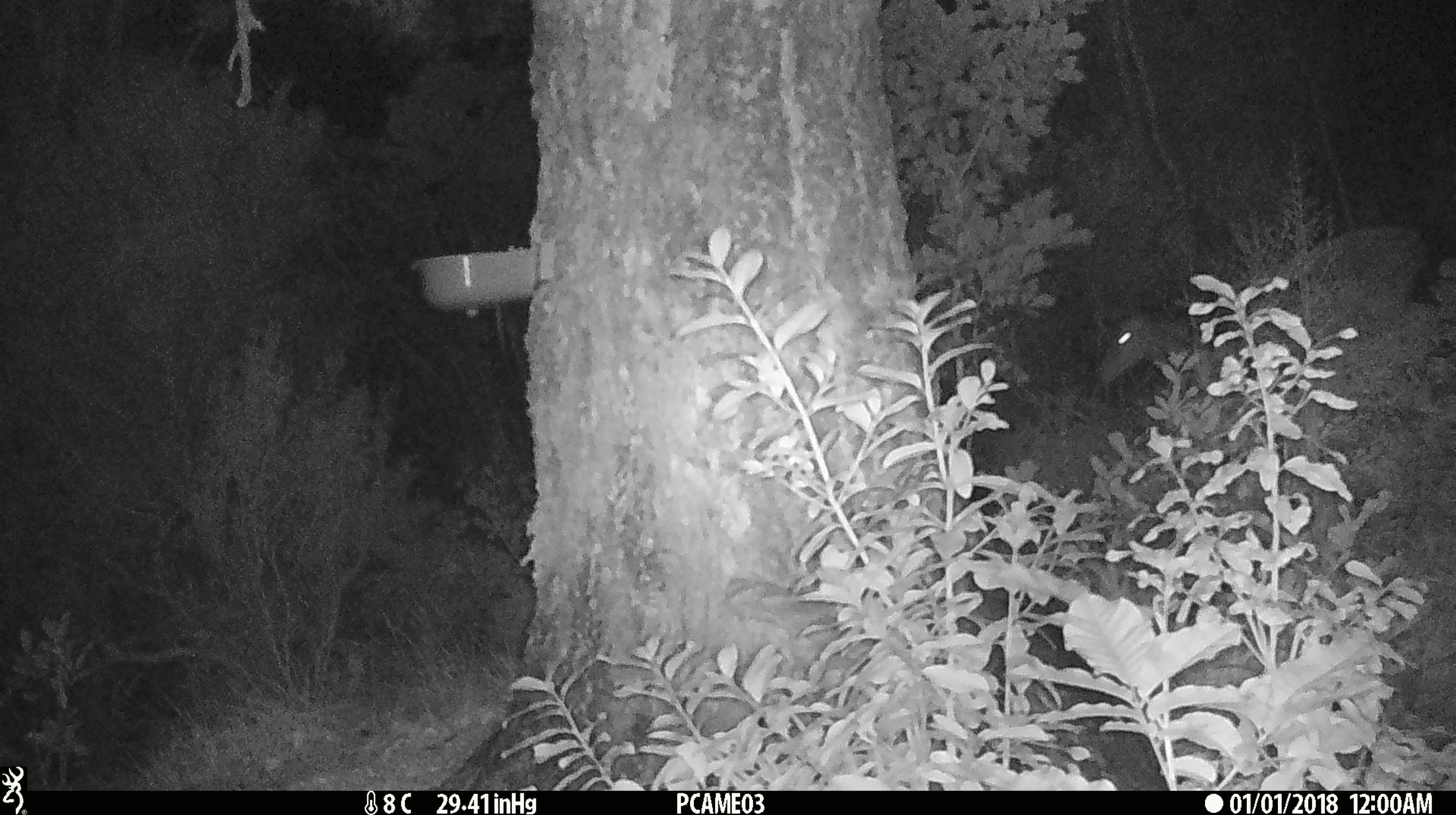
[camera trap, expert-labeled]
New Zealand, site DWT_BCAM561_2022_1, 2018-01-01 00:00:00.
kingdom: Animalia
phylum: Chordata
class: Mammalia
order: Artiodactyla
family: Cervidae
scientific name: Cervidae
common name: deer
Deer (Cervidae).